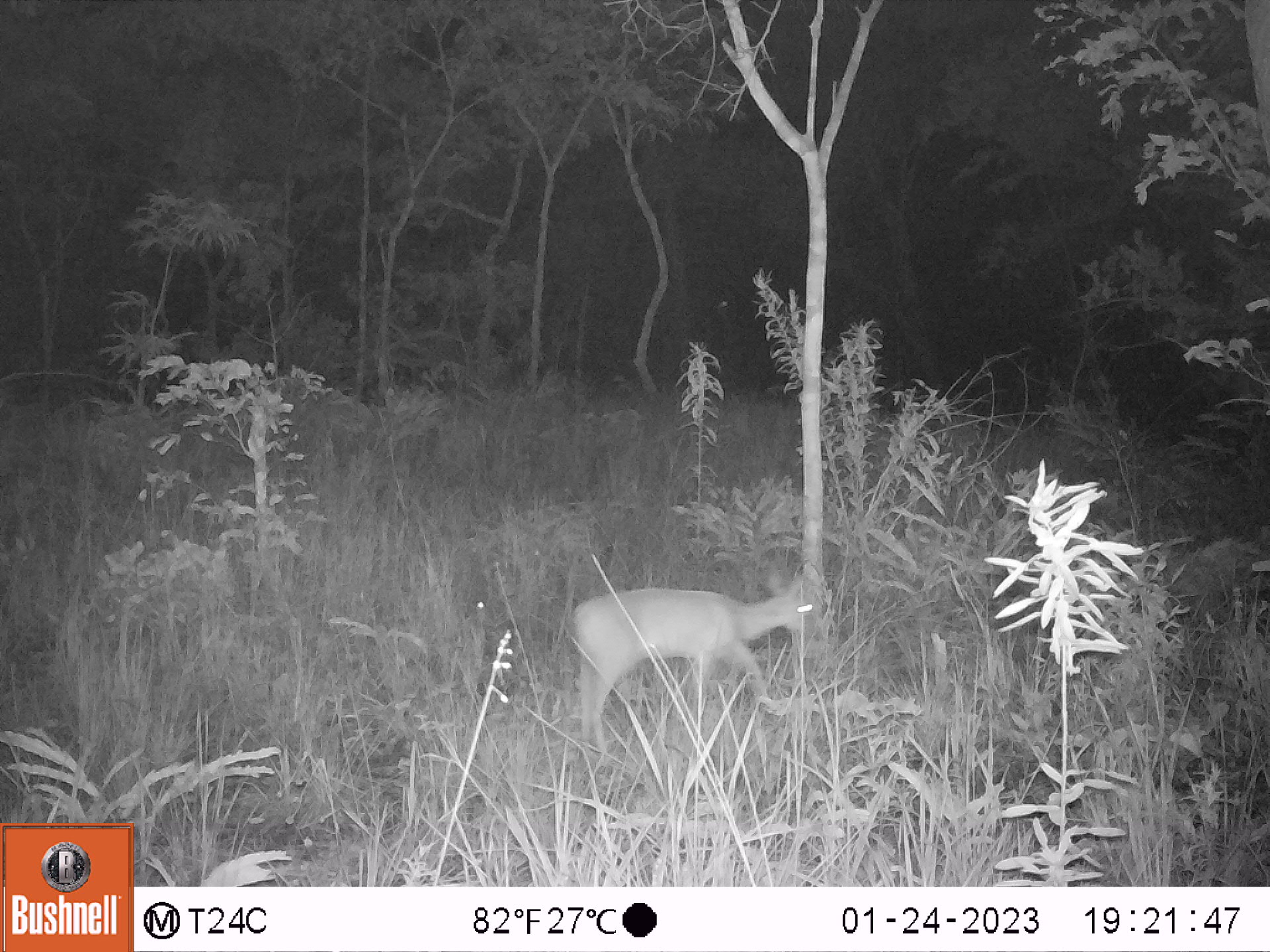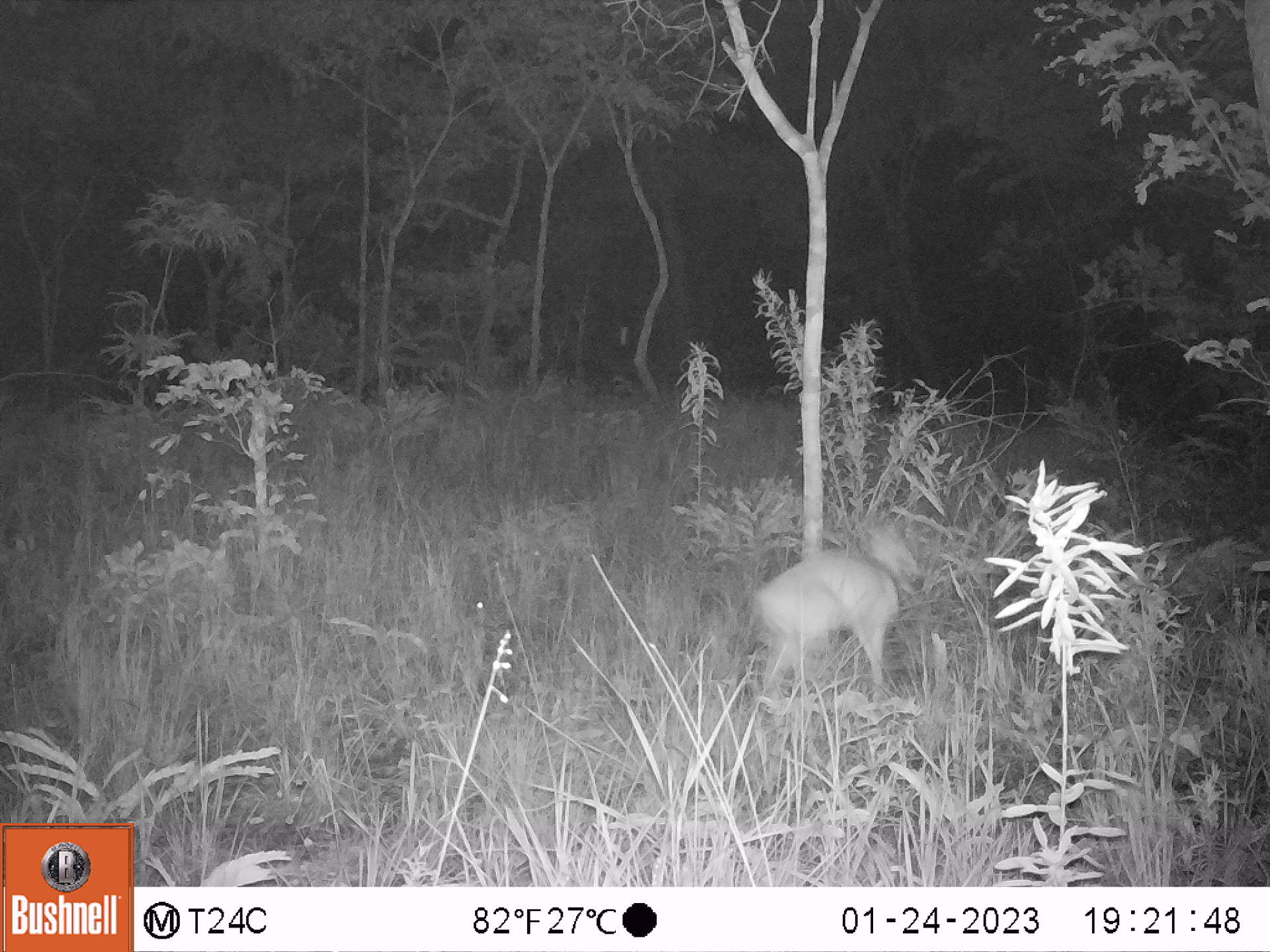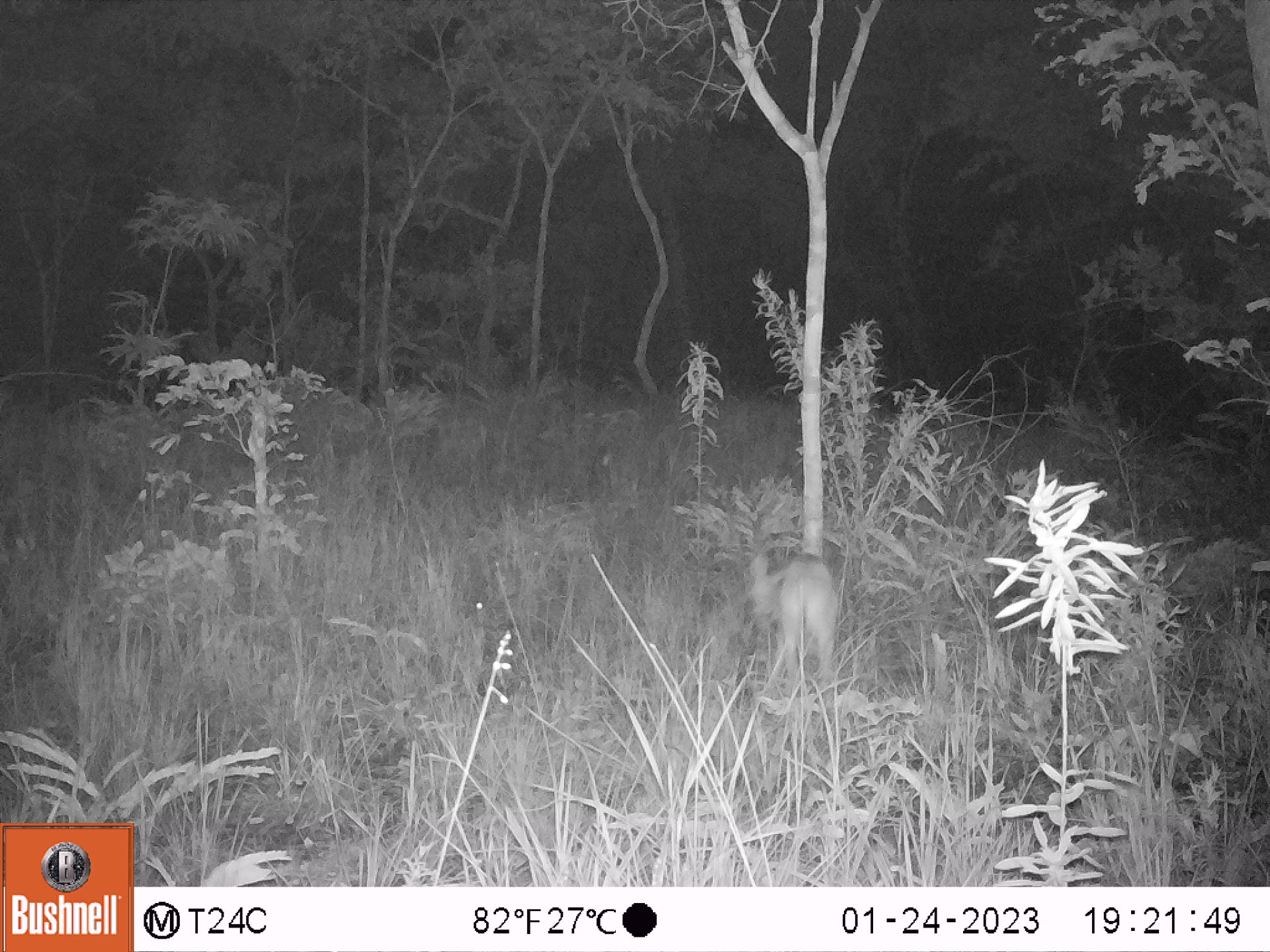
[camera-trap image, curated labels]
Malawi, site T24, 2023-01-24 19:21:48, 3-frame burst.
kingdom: Animalia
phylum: Chordata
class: Mammalia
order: Artiodactyla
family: Bovidae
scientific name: Antilopinae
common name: small antelope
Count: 1.